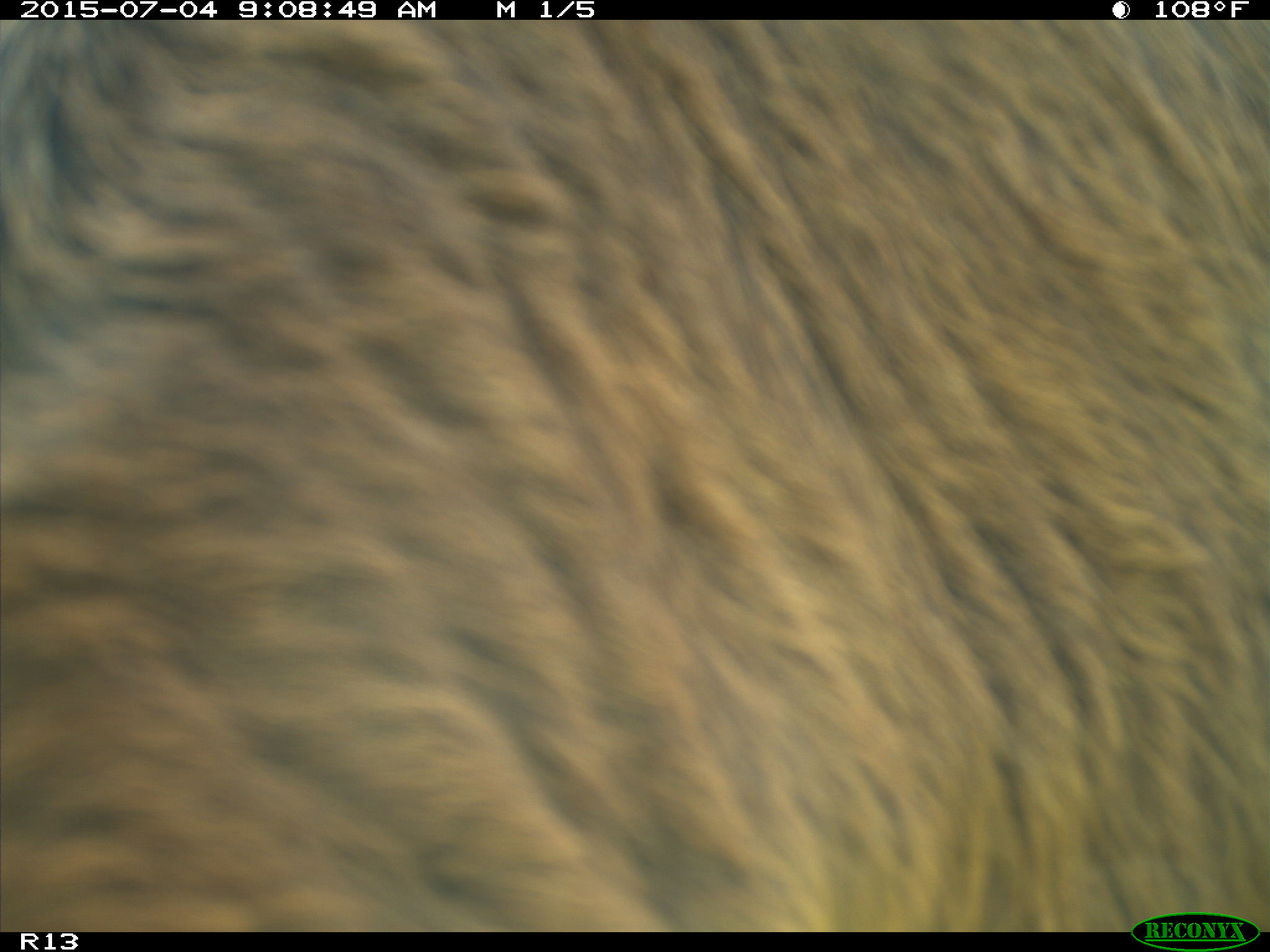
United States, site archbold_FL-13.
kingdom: Animalia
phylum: Chordata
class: Mammalia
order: Artiodactyla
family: Bovidae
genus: Bos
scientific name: Bos taurus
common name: domestic cow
Bos taurus (domestic cow).